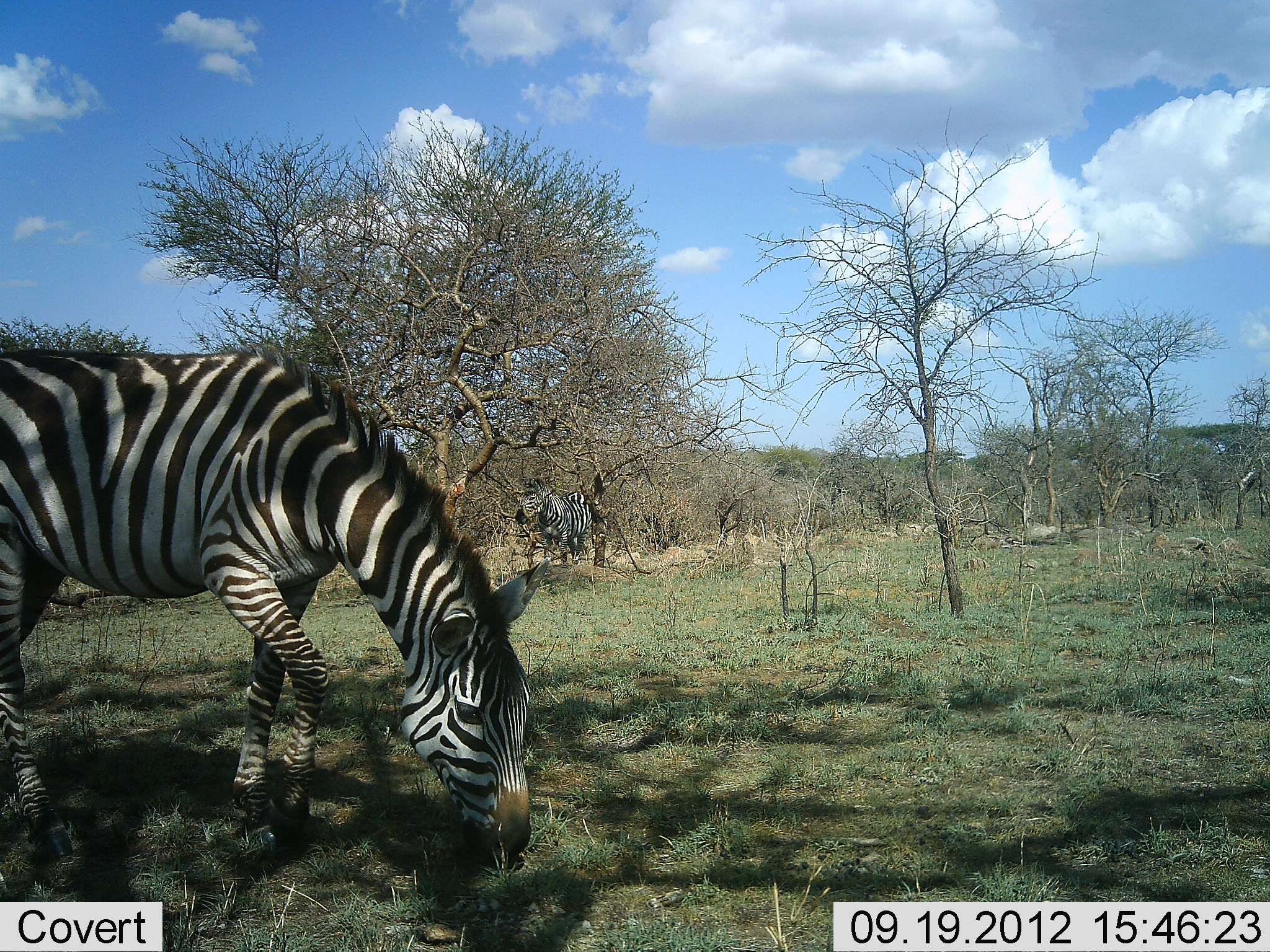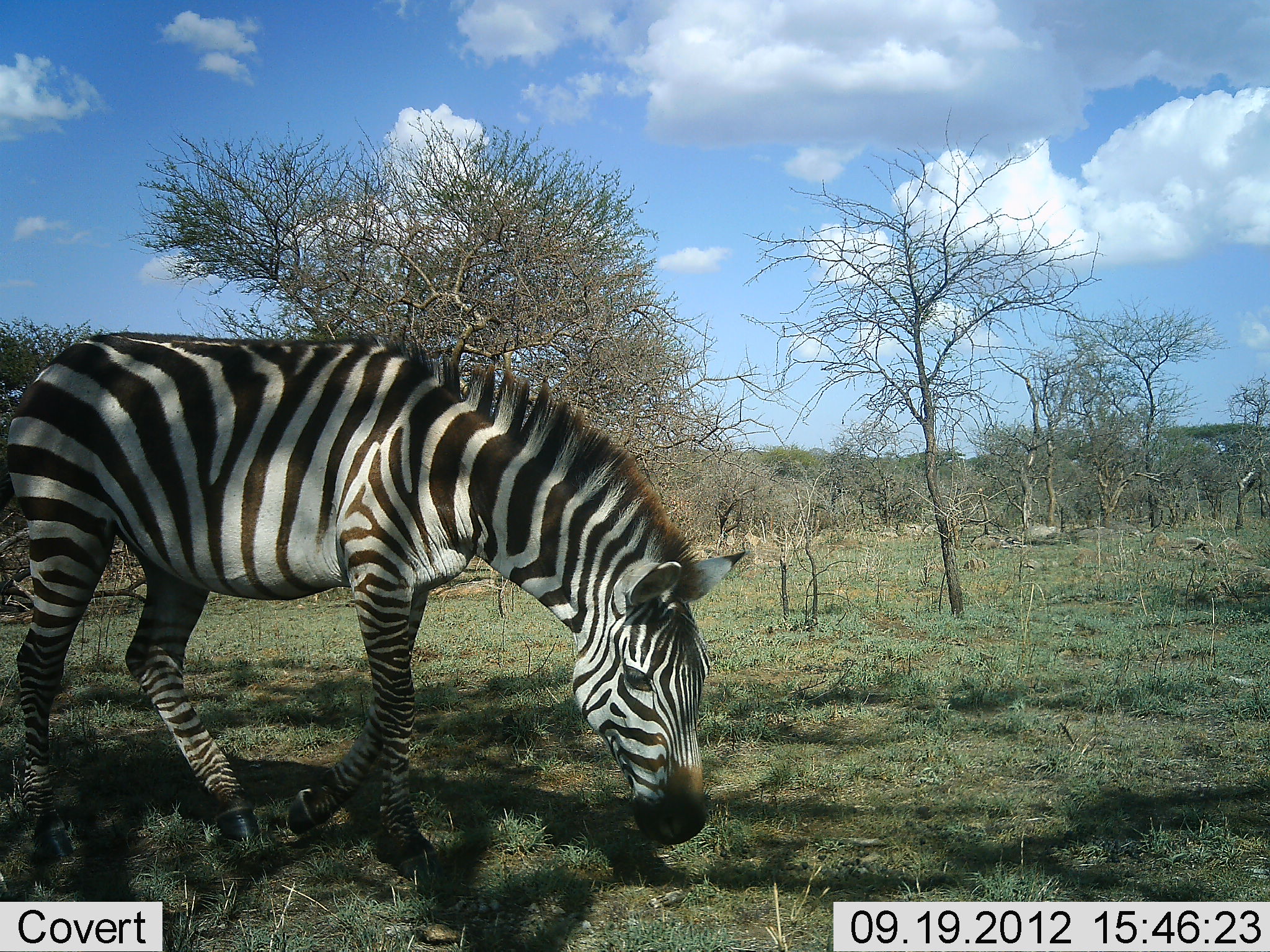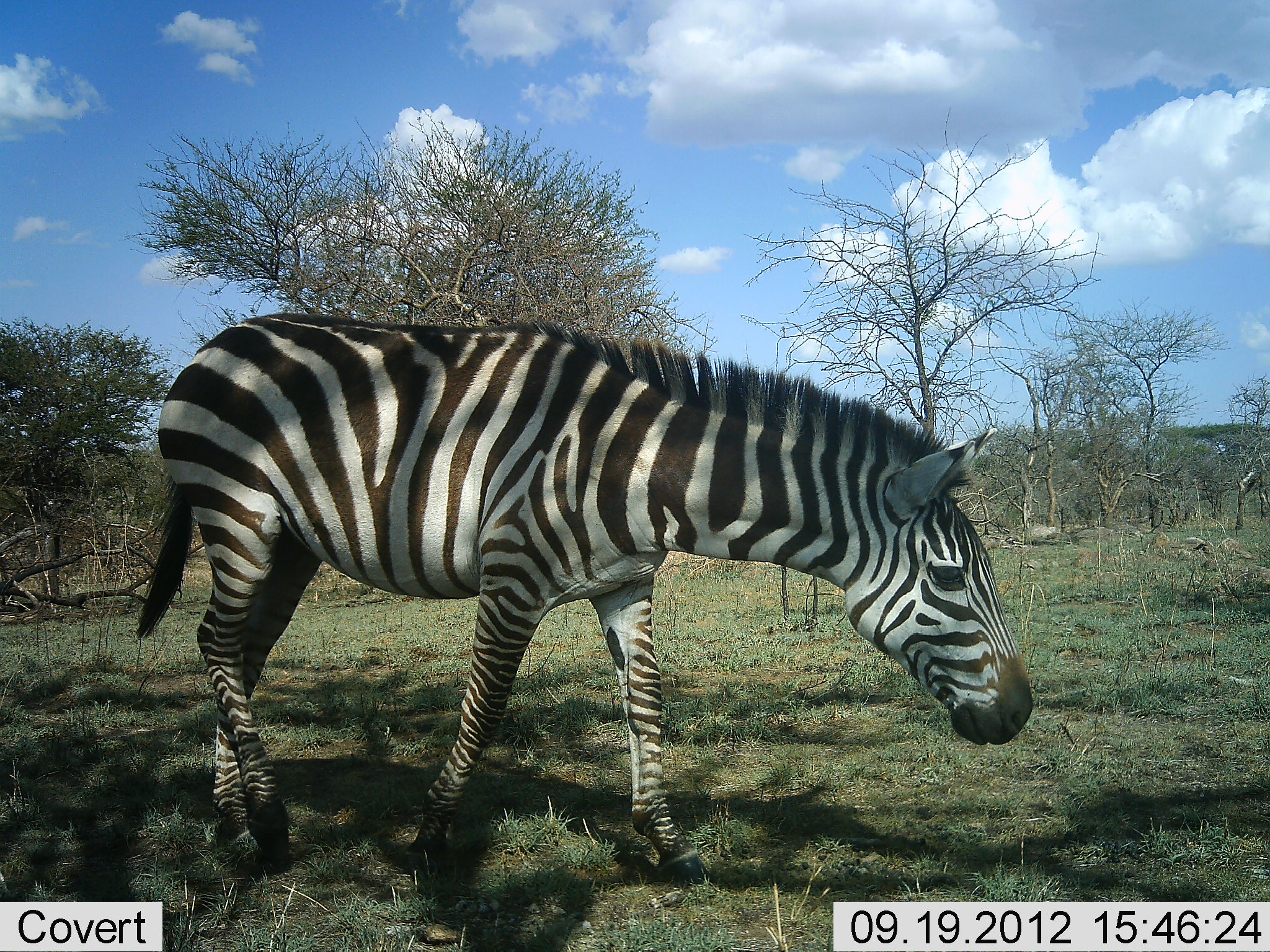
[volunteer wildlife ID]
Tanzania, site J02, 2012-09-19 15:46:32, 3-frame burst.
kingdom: Animalia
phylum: Chordata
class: Mammalia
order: Perissodactyla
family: Equidae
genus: Equus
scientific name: Equus quagga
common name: plains zebra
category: zebra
Zebra (plains zebra) (Equus quagga), count 1. Behavior (volunteer vote fractions): standing 30%, resting 0%, moving 80%, interacting 0%. Young present (vote fraction): 0%. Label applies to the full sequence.